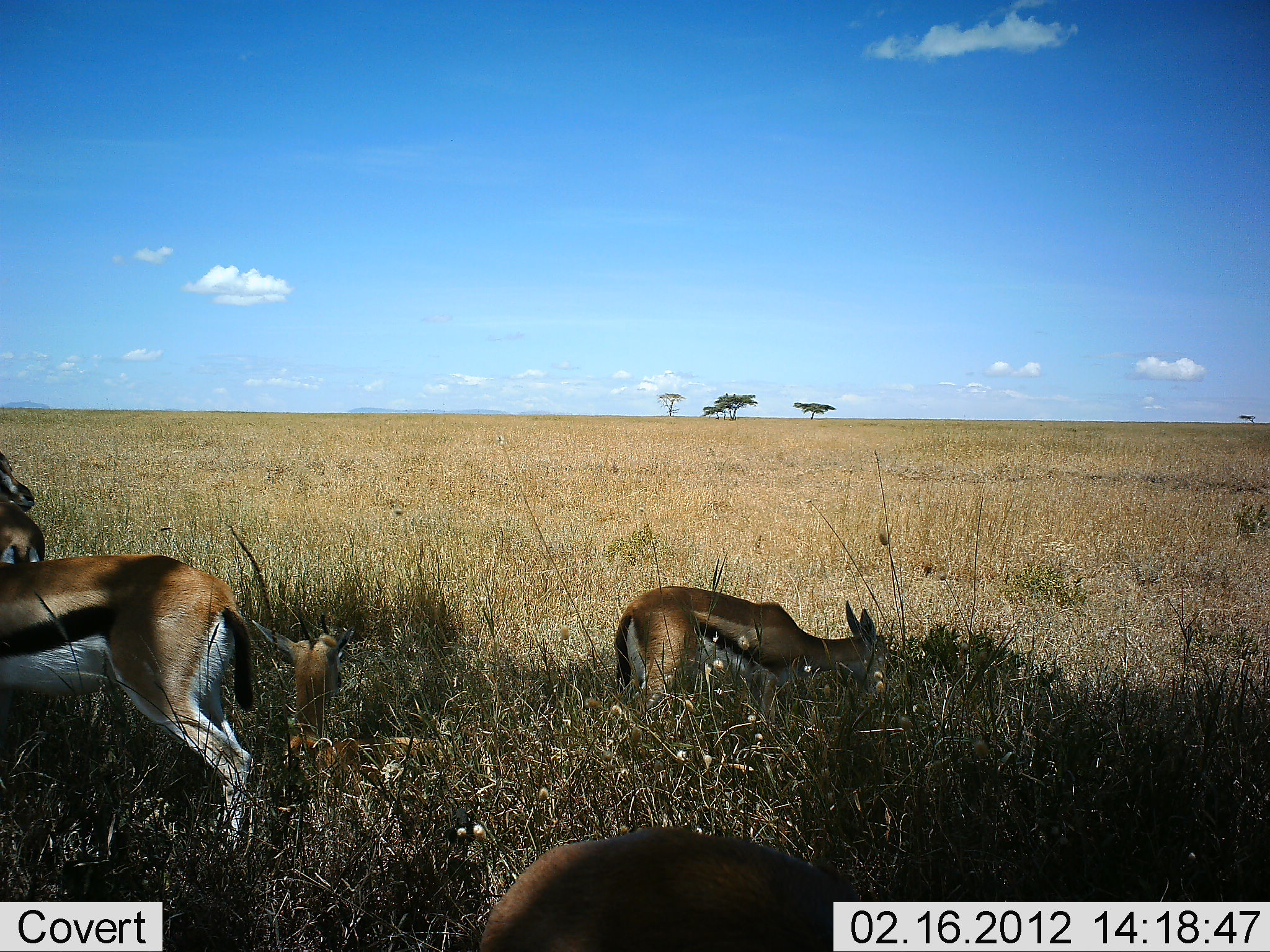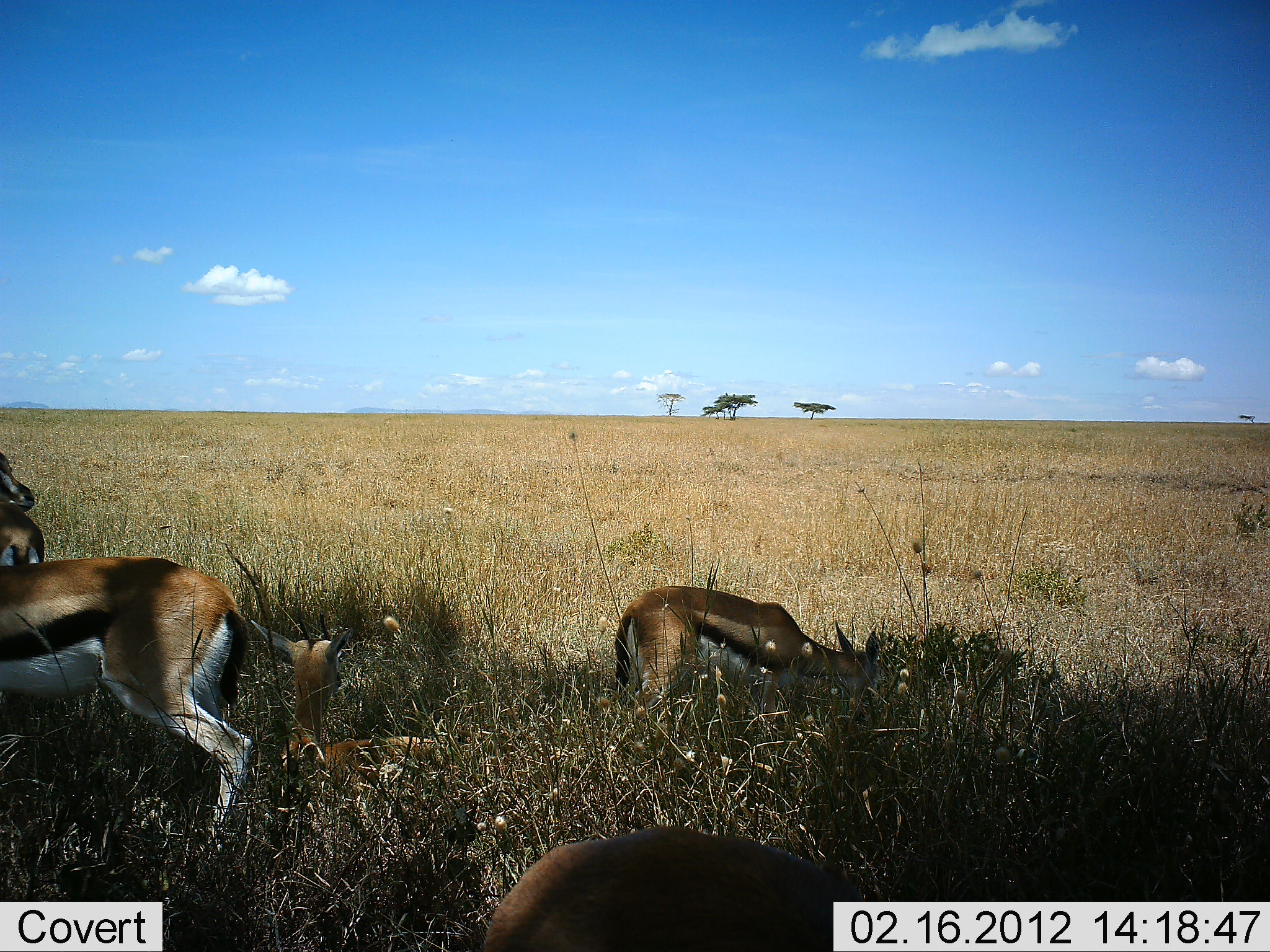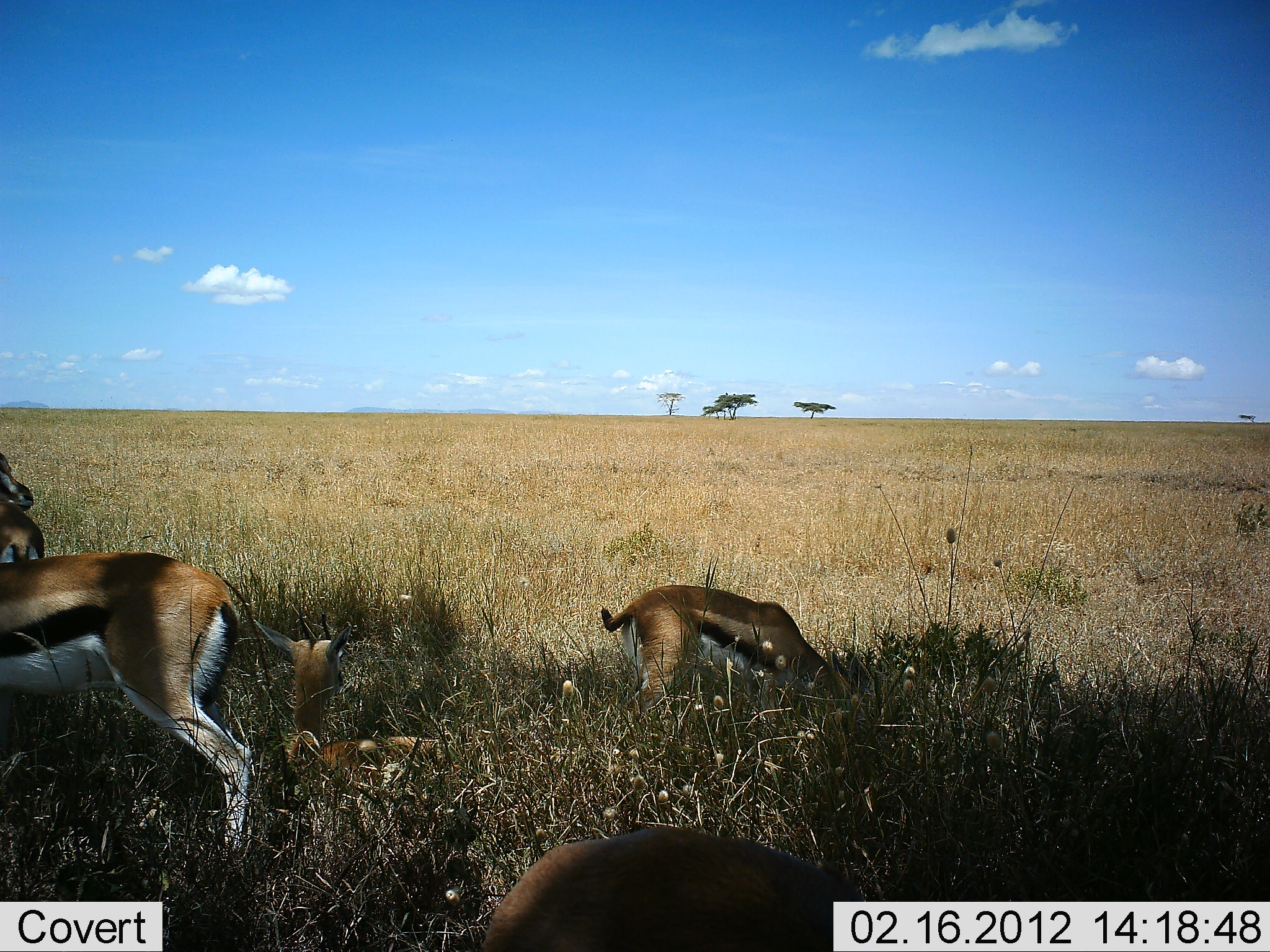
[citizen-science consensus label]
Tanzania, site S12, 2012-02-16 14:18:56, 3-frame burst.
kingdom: Animalia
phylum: Chordata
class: Mammalia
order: Artiodactyla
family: Bovidae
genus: Eudorcas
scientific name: Eudorcas thomsonii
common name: thomson's gazelle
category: gazellethomsons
Gazellethomsons (thomson's gazelle) (Eudorcas thomsonii), count 5. Behavior (volunteer vote fractions): standing 82%, resting 91%, moving 9%, interacting 5%. Young present (vote fraction): 0%. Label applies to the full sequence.